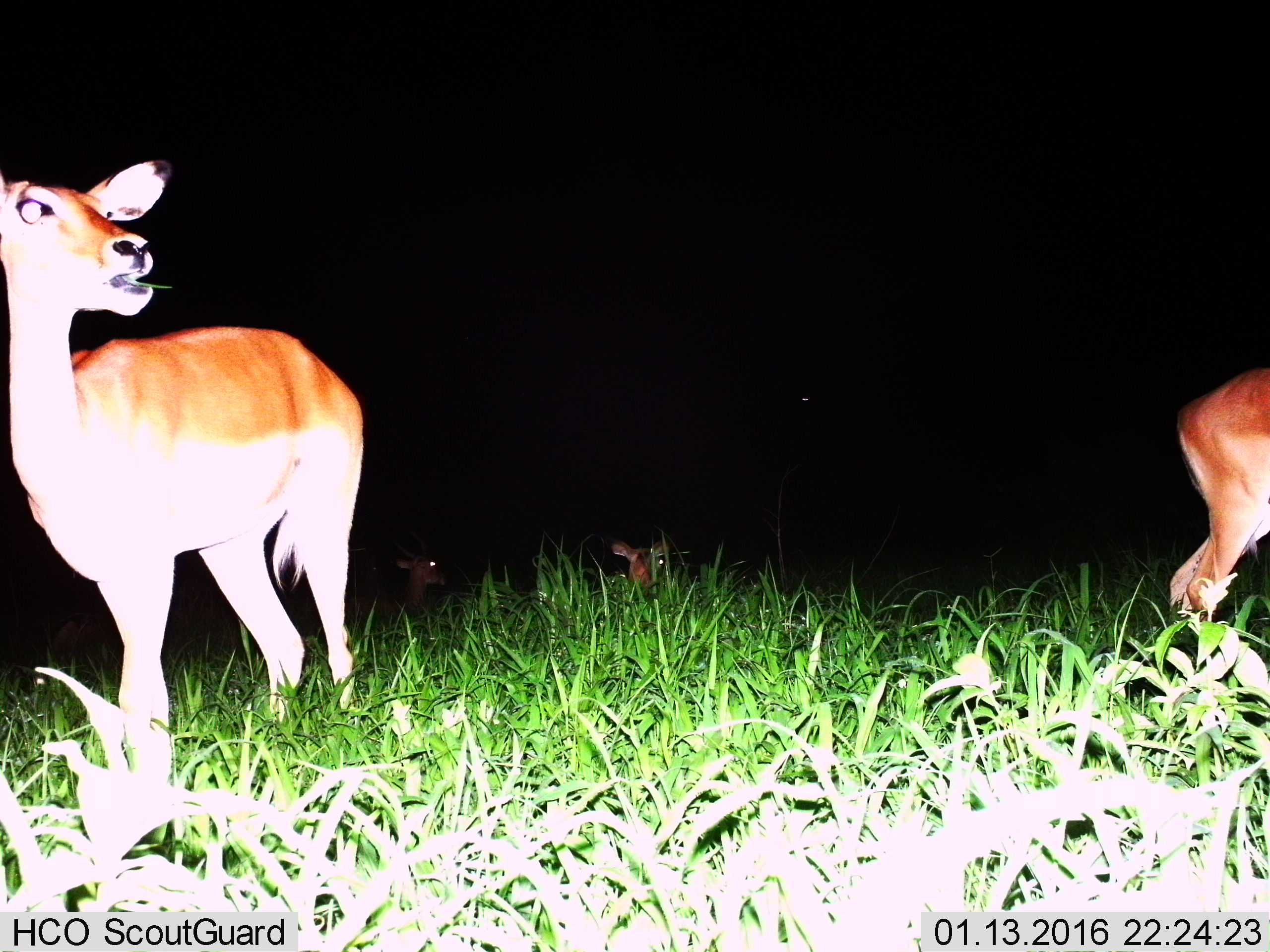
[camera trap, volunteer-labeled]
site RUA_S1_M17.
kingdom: Animalia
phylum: Chordata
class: Mammalia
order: Artiodactyla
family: Bovidae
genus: Aepyceros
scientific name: Aepyceros melampus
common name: impala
Impala (Aepyceros melampus), count 4. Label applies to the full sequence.